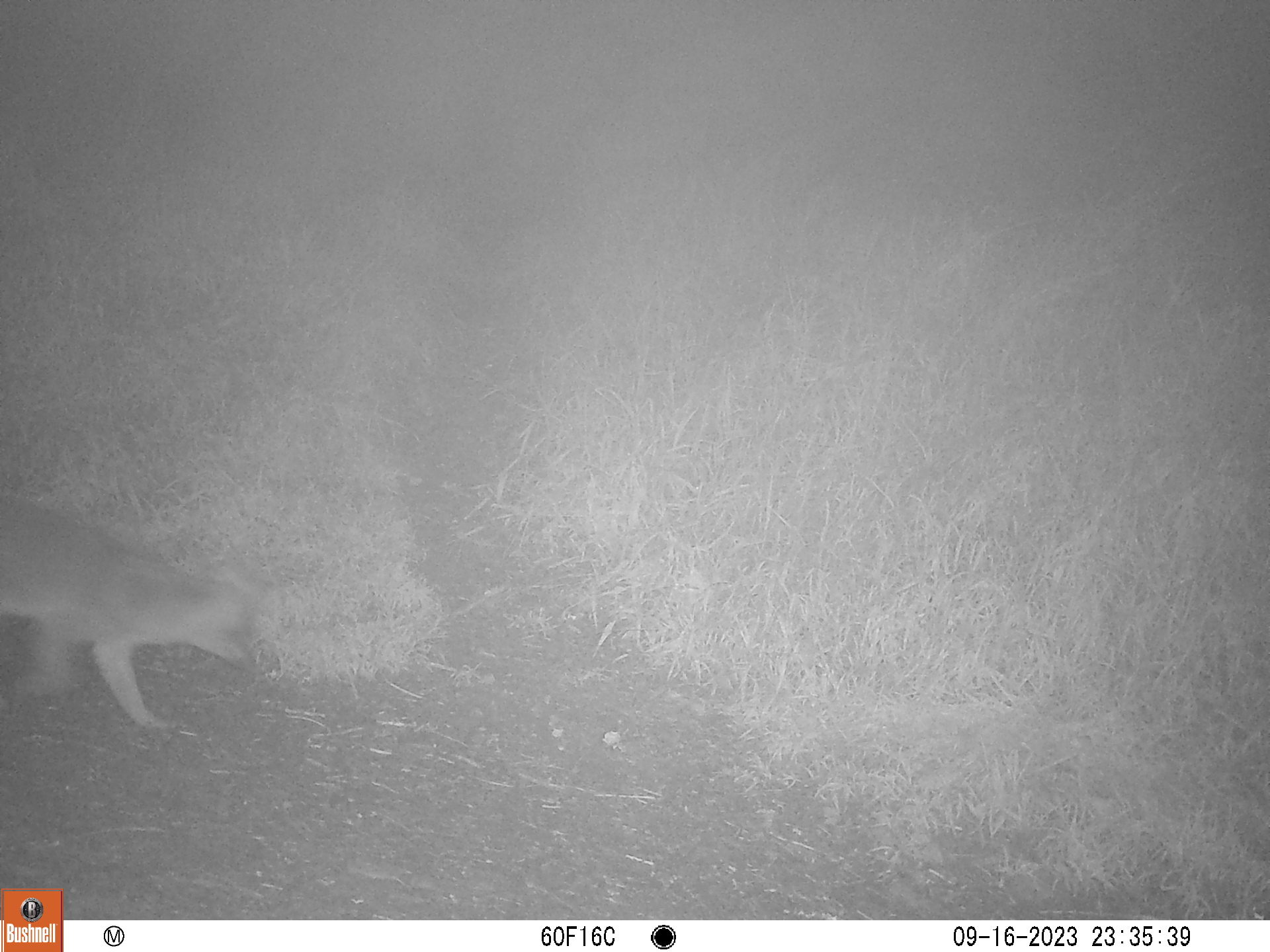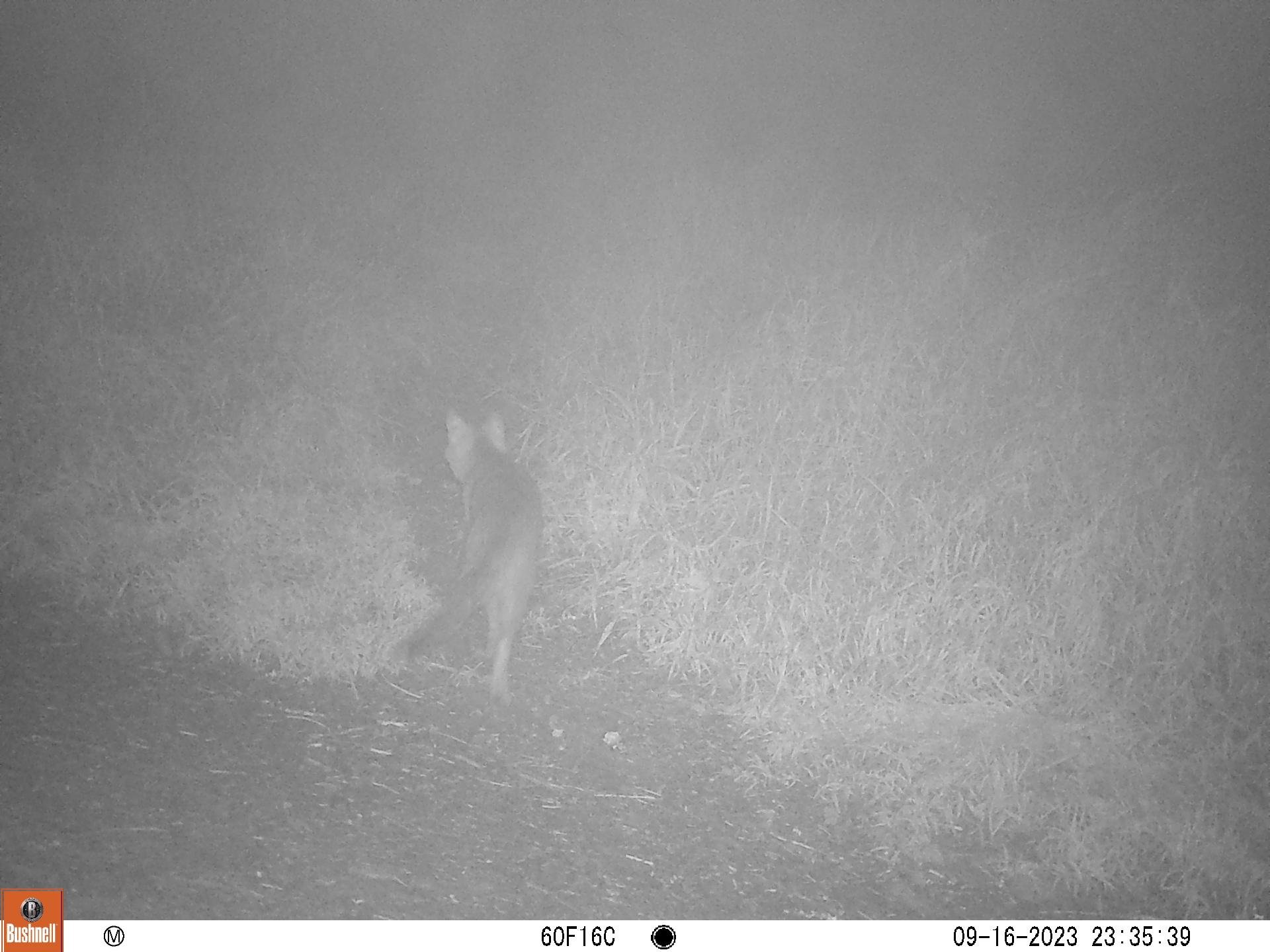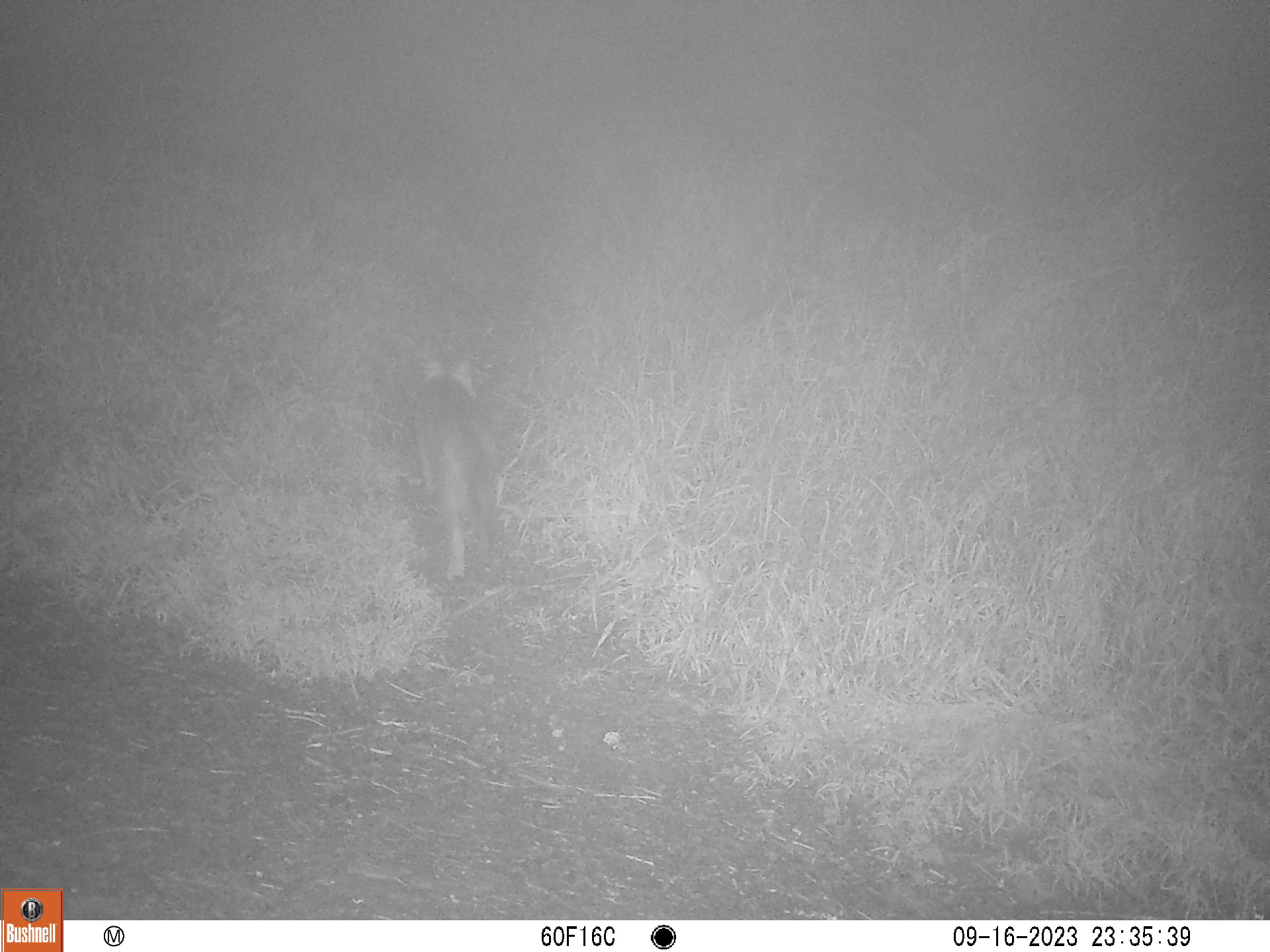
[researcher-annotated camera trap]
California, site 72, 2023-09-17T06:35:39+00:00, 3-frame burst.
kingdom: Animalia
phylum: Chordata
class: Mammalia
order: Carnivora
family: Canidae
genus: Urocyon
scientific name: Urocyon cinereoargenteus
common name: gray fox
Gray fox (Urocyon cinereoargenteus).